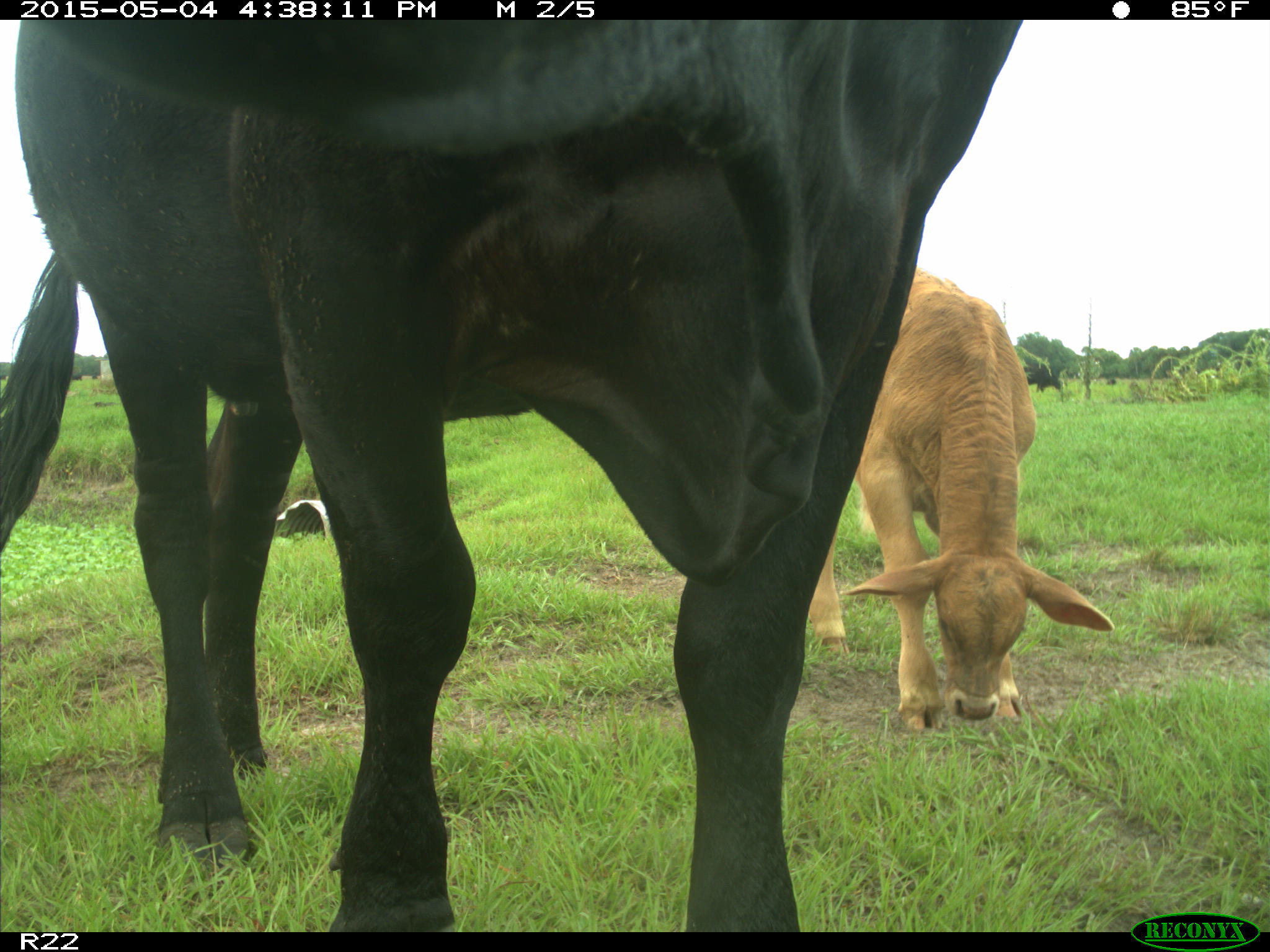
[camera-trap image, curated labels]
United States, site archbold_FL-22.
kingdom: Animalia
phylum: Chordata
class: Mammalia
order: Artiodactyla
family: Bovidae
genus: Bos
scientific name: Bos taurus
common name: domestic cow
Bos taurus (domestic cow).